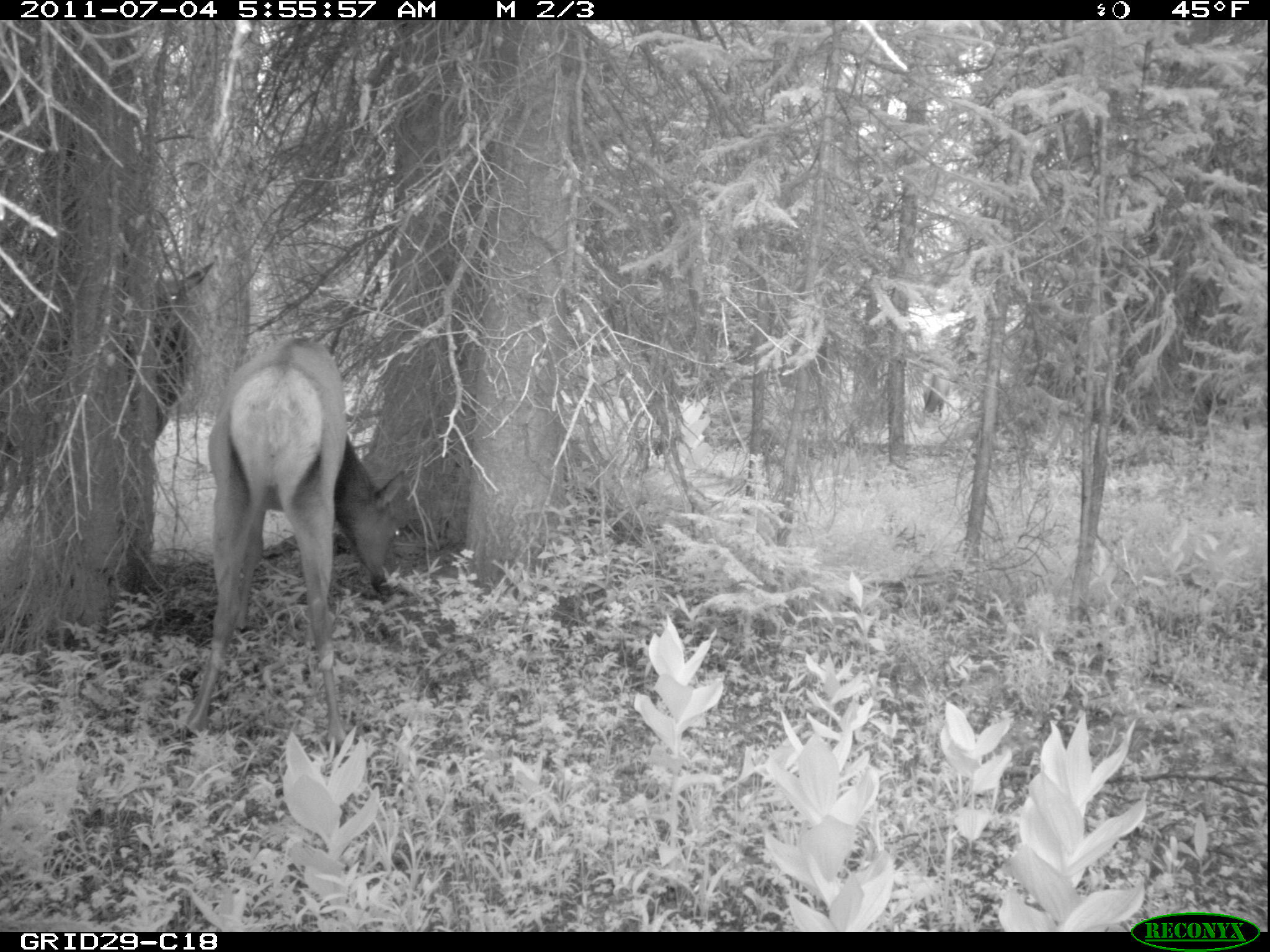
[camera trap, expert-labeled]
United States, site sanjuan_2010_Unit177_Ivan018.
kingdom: Animalia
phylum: Chordata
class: Mammalia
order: Artiodactyla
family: Cervidae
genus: Cervus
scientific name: Cervus elaphus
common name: red deer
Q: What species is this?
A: Cervus elaphus (red deer).